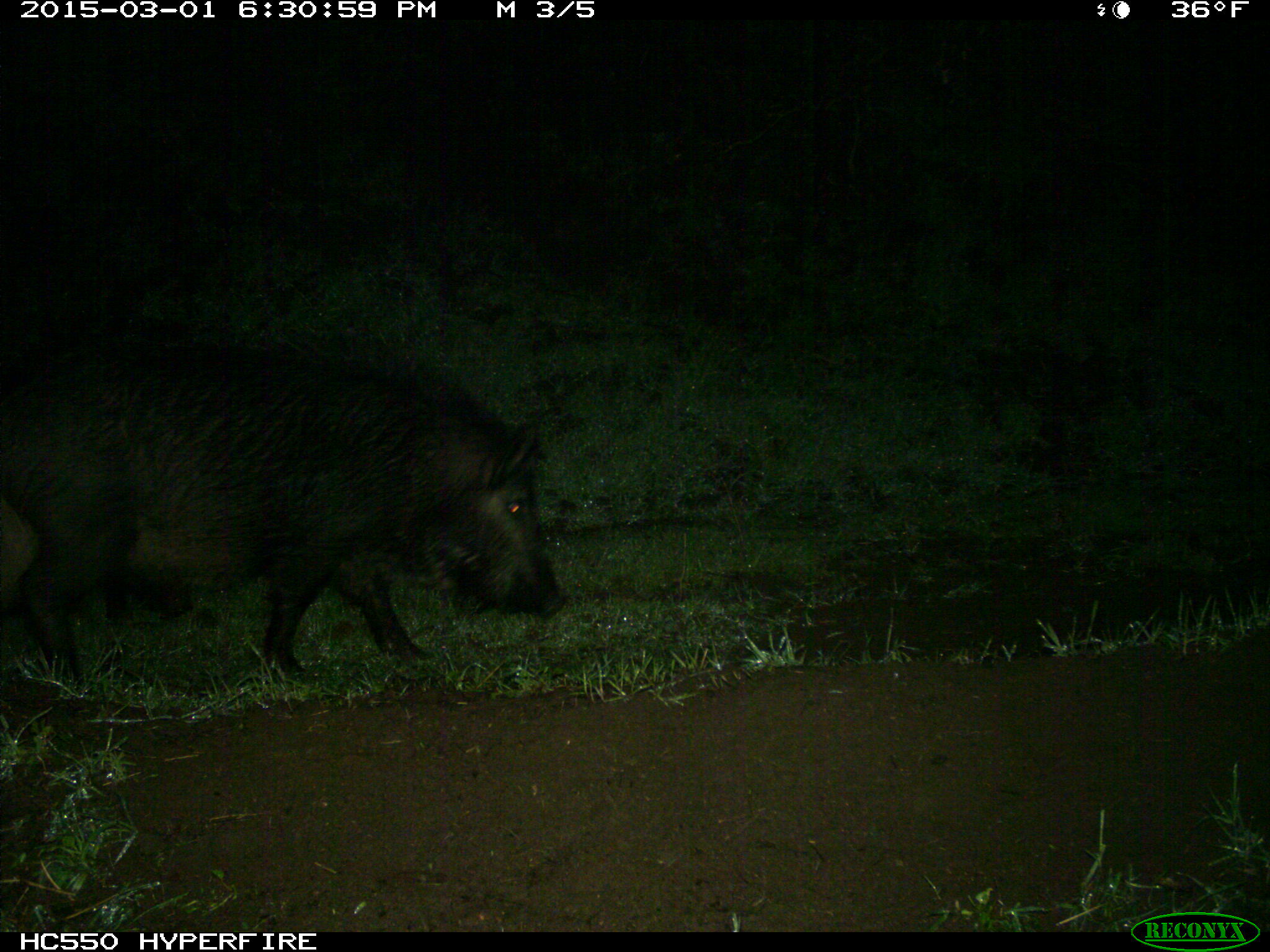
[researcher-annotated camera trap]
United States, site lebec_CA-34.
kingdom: Animalia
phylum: Chordata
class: Mammalia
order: Artiodactyla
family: Suidae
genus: Sus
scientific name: Sus scrofa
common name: wild boar